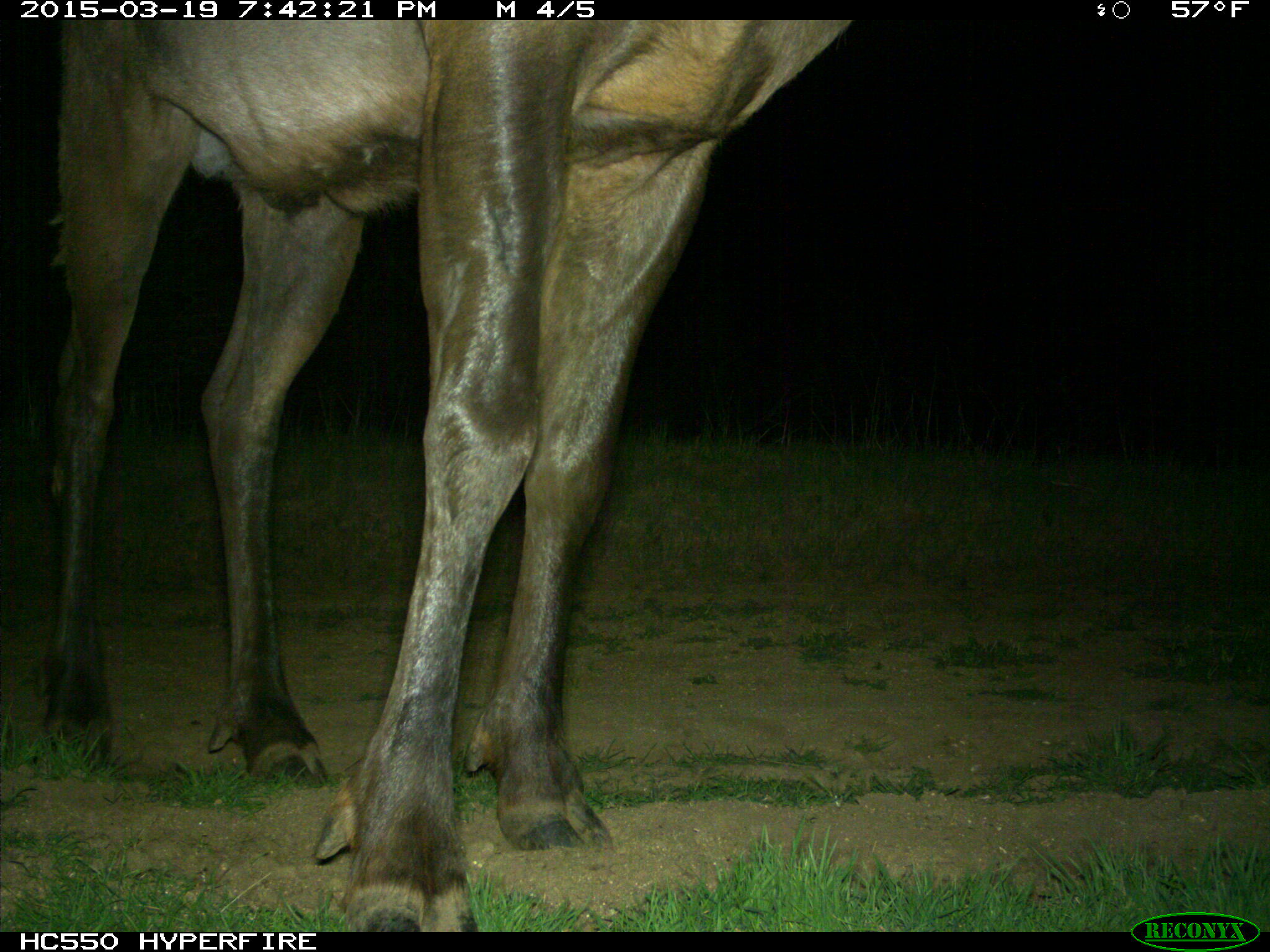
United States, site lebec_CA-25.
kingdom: Animalia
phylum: Chordata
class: Mammalia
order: Artiodactyla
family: Cervidae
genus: Cervus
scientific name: Cervus canadensis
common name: elk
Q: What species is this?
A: Cervus canadensis (elk).